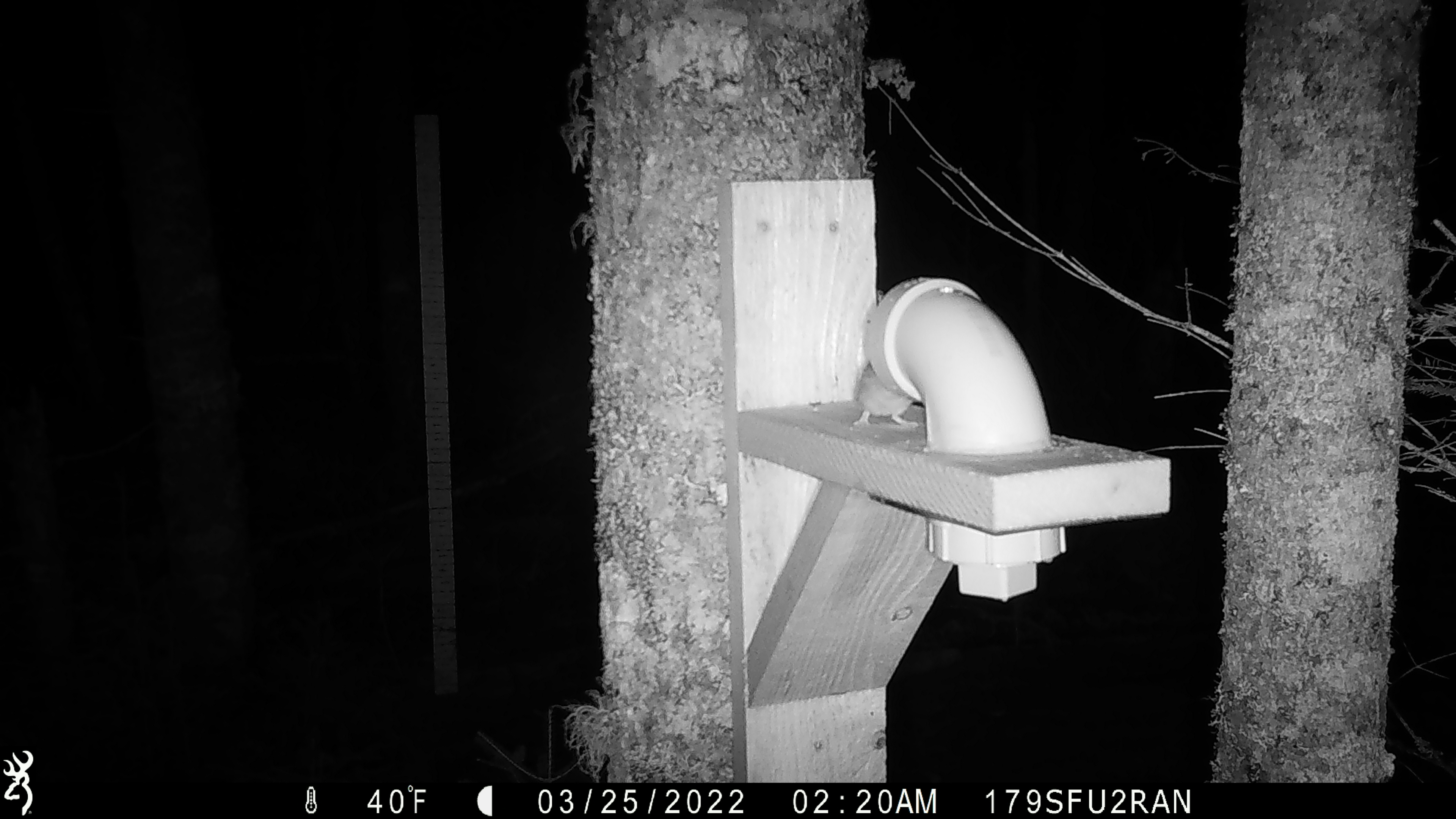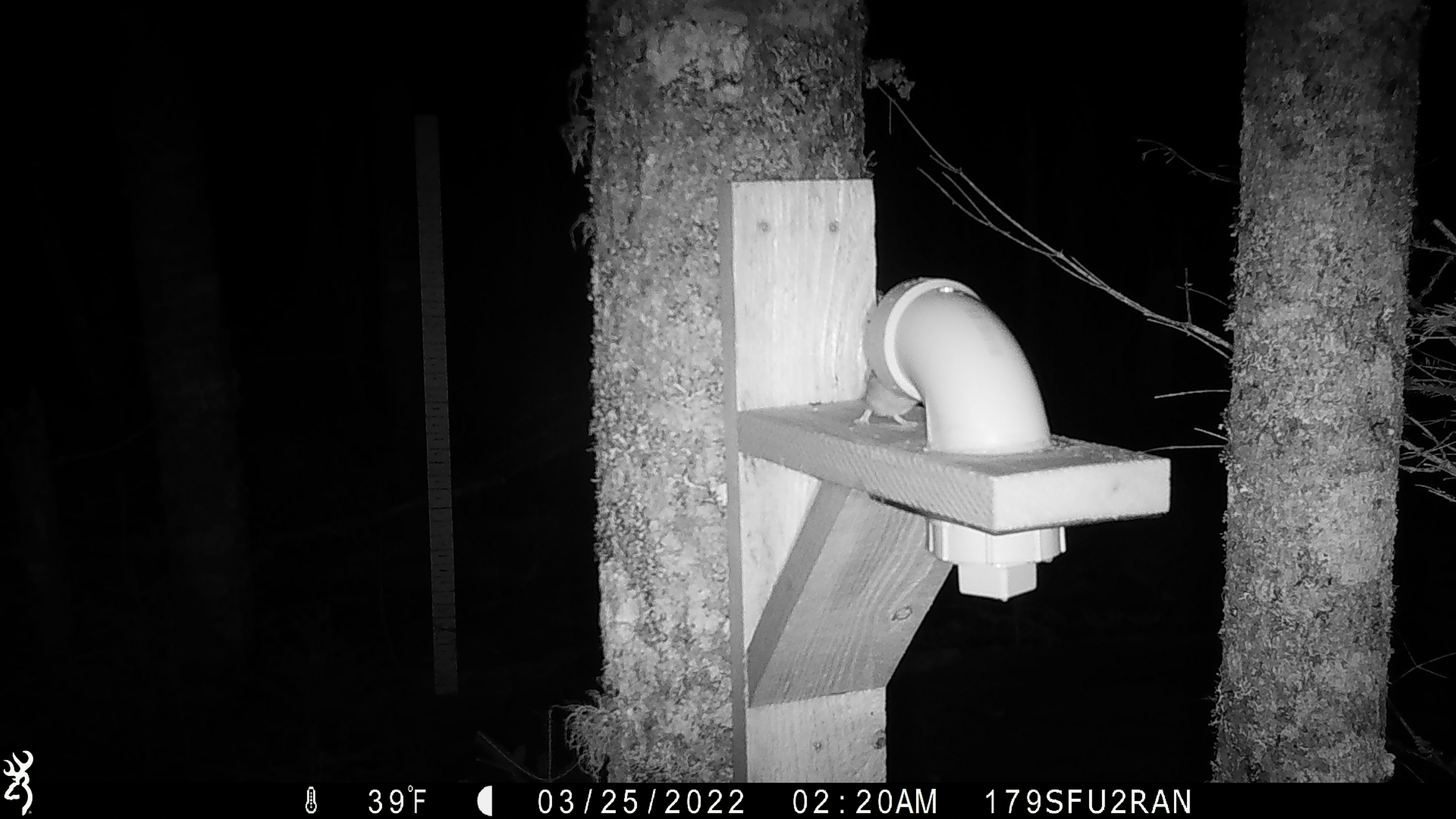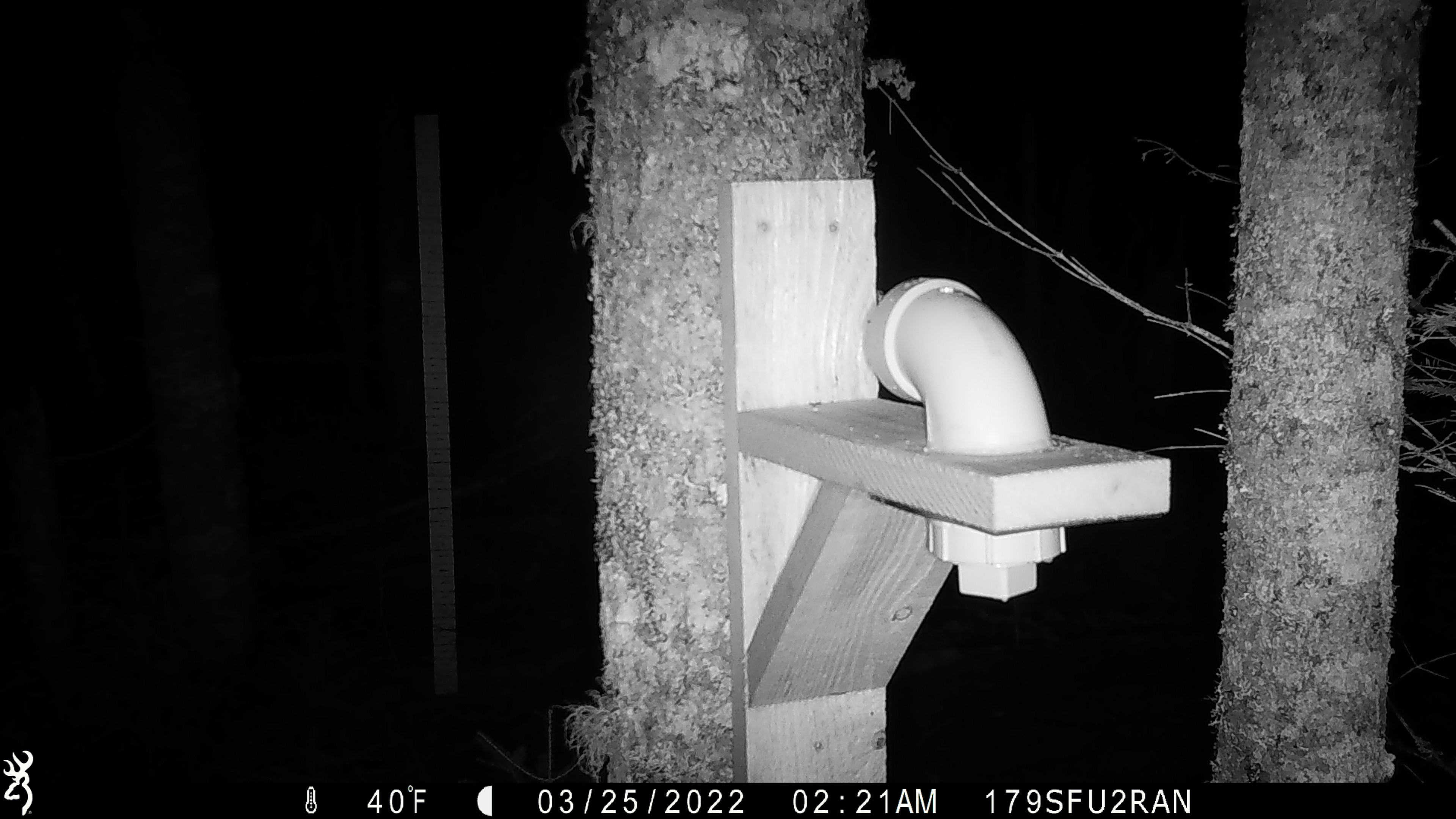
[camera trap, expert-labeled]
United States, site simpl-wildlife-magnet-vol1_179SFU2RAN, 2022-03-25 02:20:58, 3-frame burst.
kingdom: Animalia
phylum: Chordata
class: Mammalia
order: Rodentia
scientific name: Rodentia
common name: mouse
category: mouse sp.